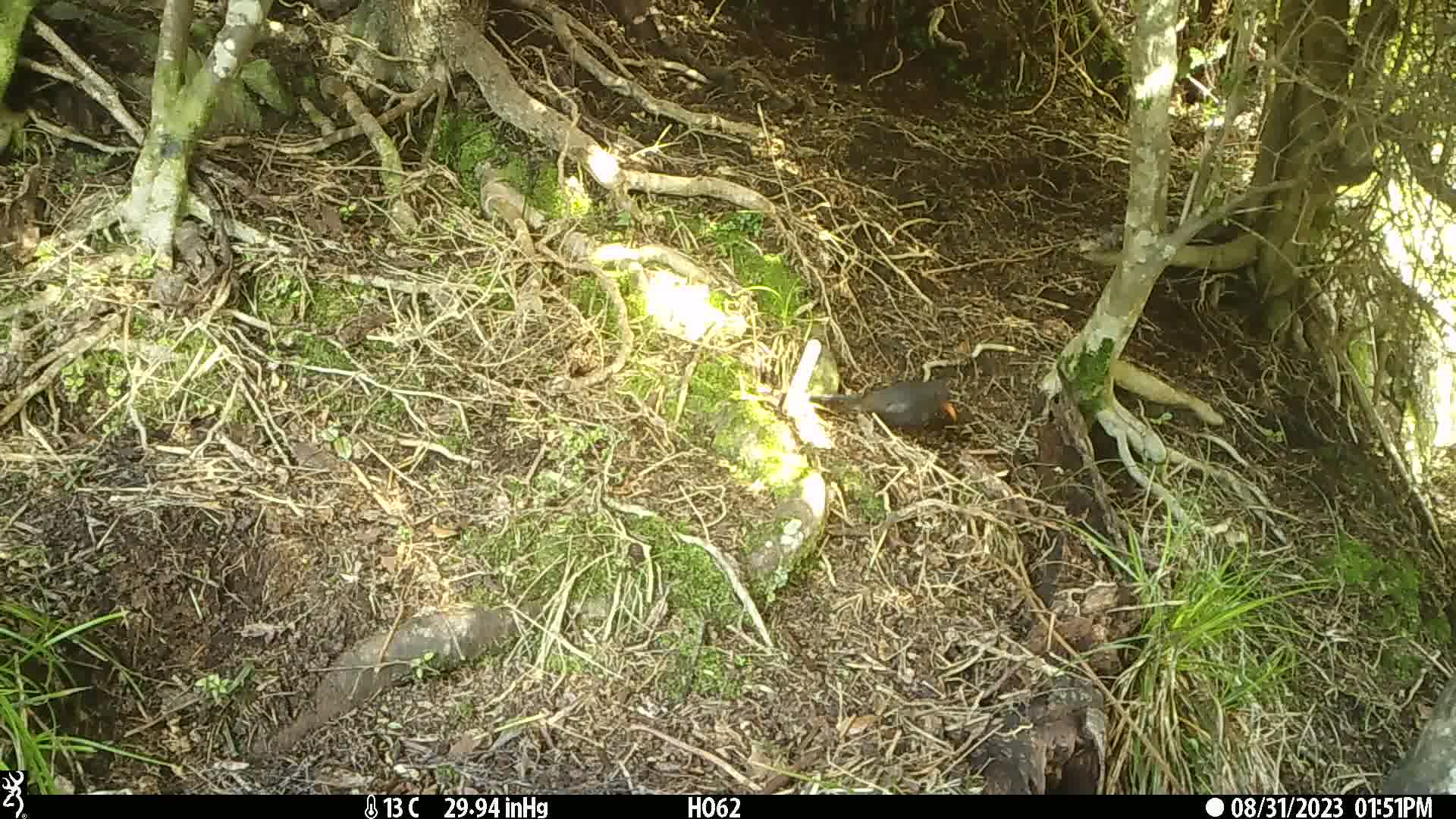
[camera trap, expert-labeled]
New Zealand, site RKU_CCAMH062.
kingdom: Animalia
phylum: Chordata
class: Aves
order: Passeriformes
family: Turdidae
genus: Turdus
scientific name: Turdus merula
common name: eurasian blackbird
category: blackbird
Blackbird (eurasian blackbird) (Turdus merula).